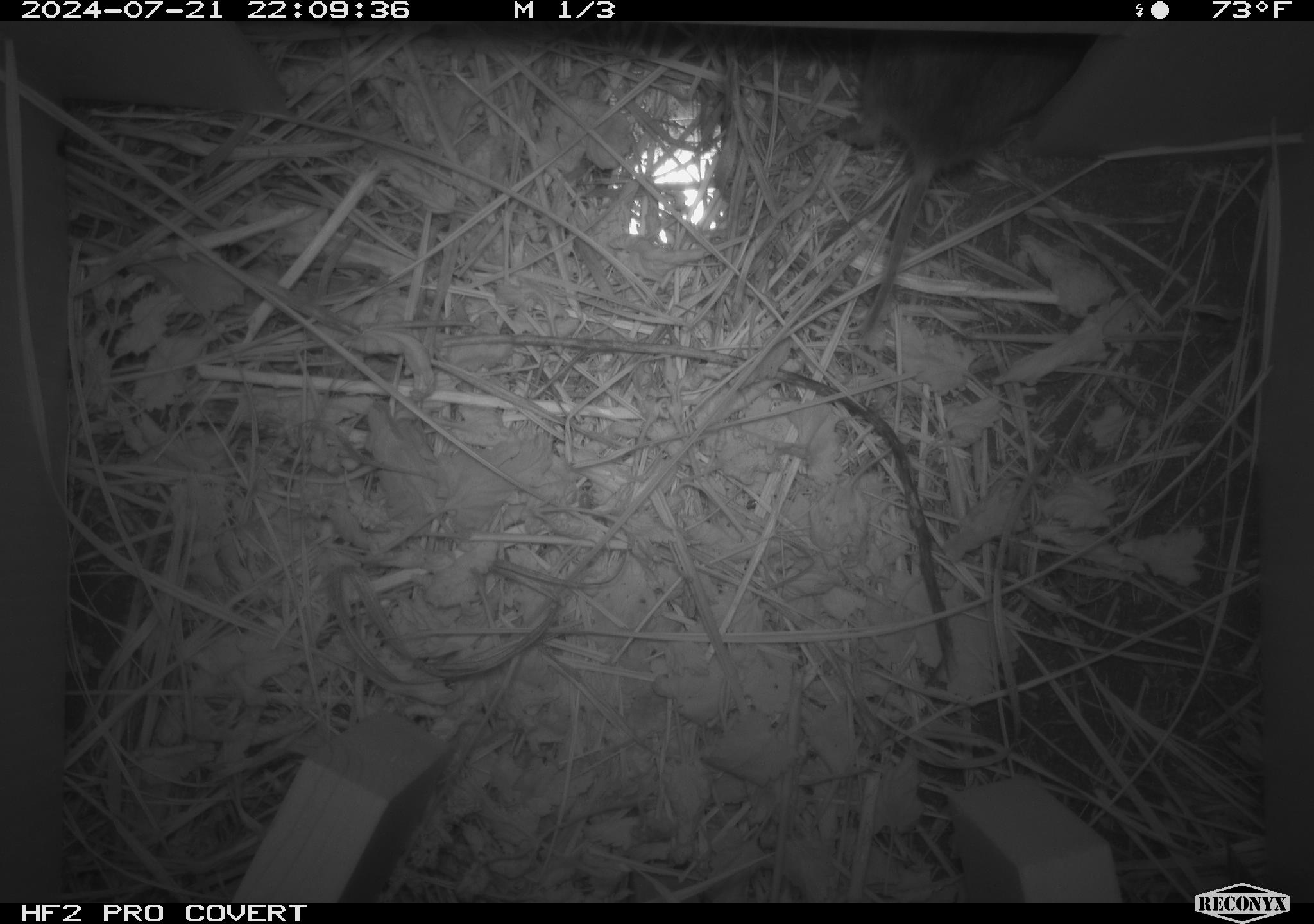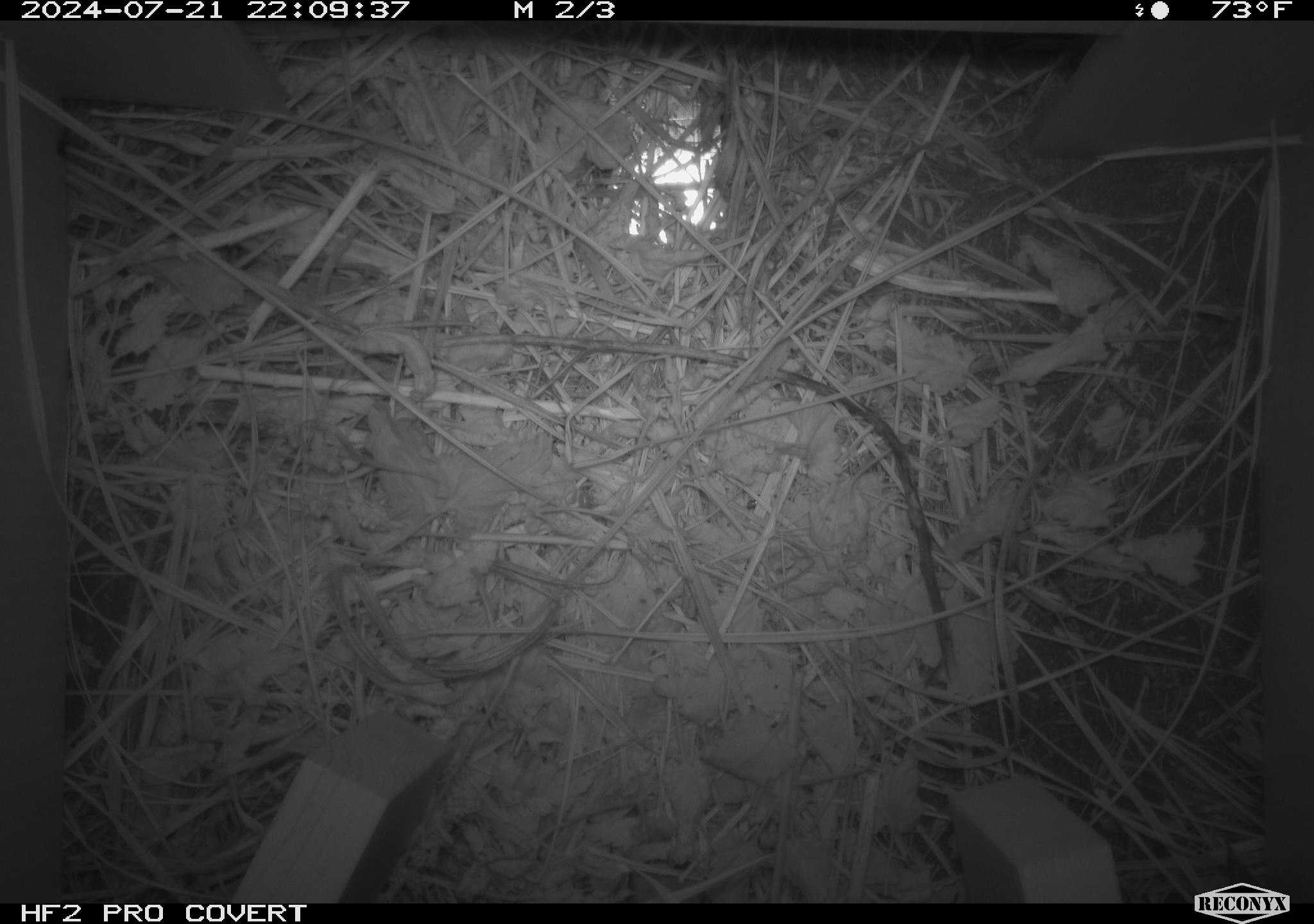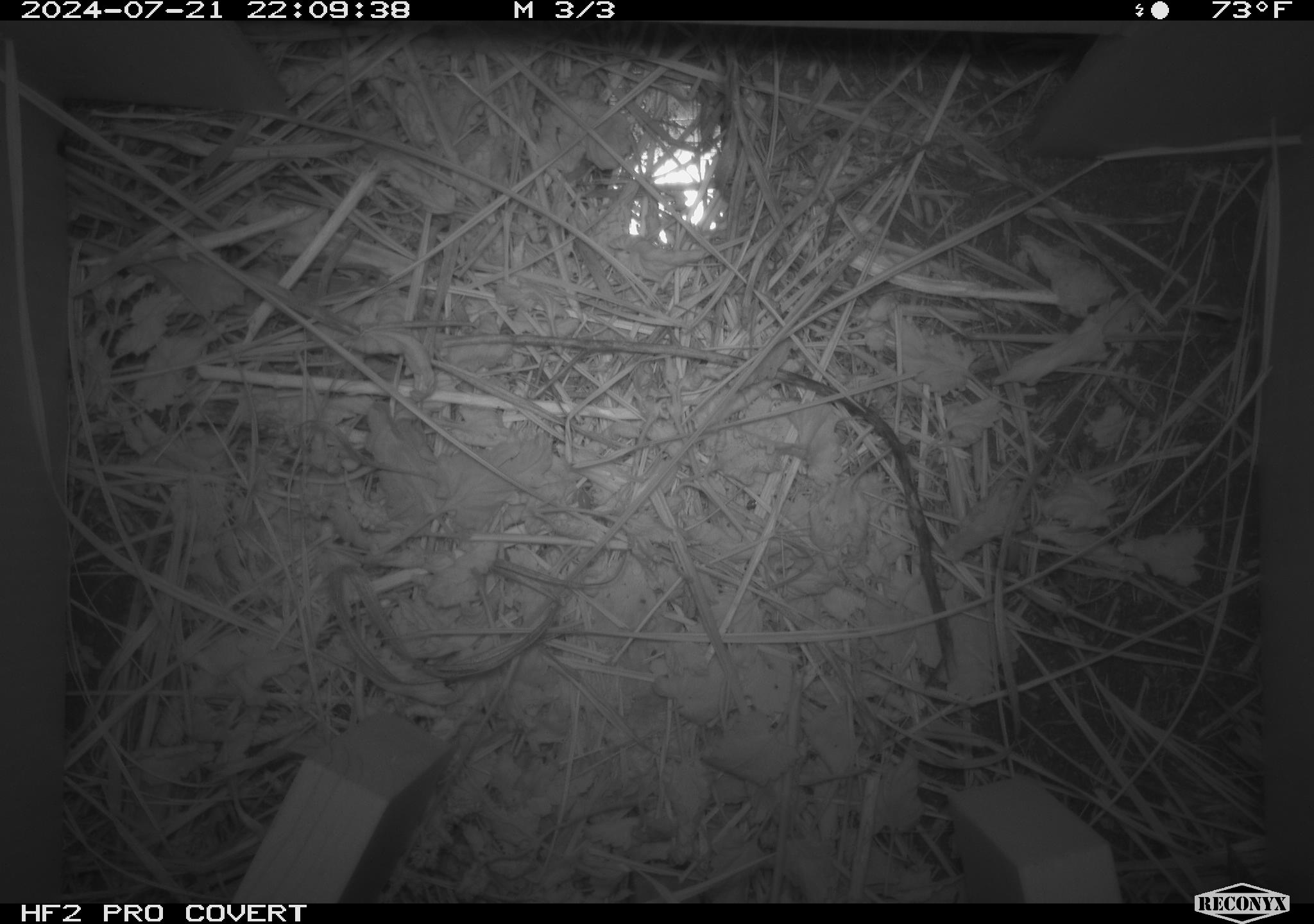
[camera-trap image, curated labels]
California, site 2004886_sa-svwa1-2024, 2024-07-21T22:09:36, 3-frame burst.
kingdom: Animalia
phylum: Chordata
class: Mammalia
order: Rodentia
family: Cricetidae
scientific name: Arvicolinae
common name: voles, lemmings, and muskrats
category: arvicolinae subfamily